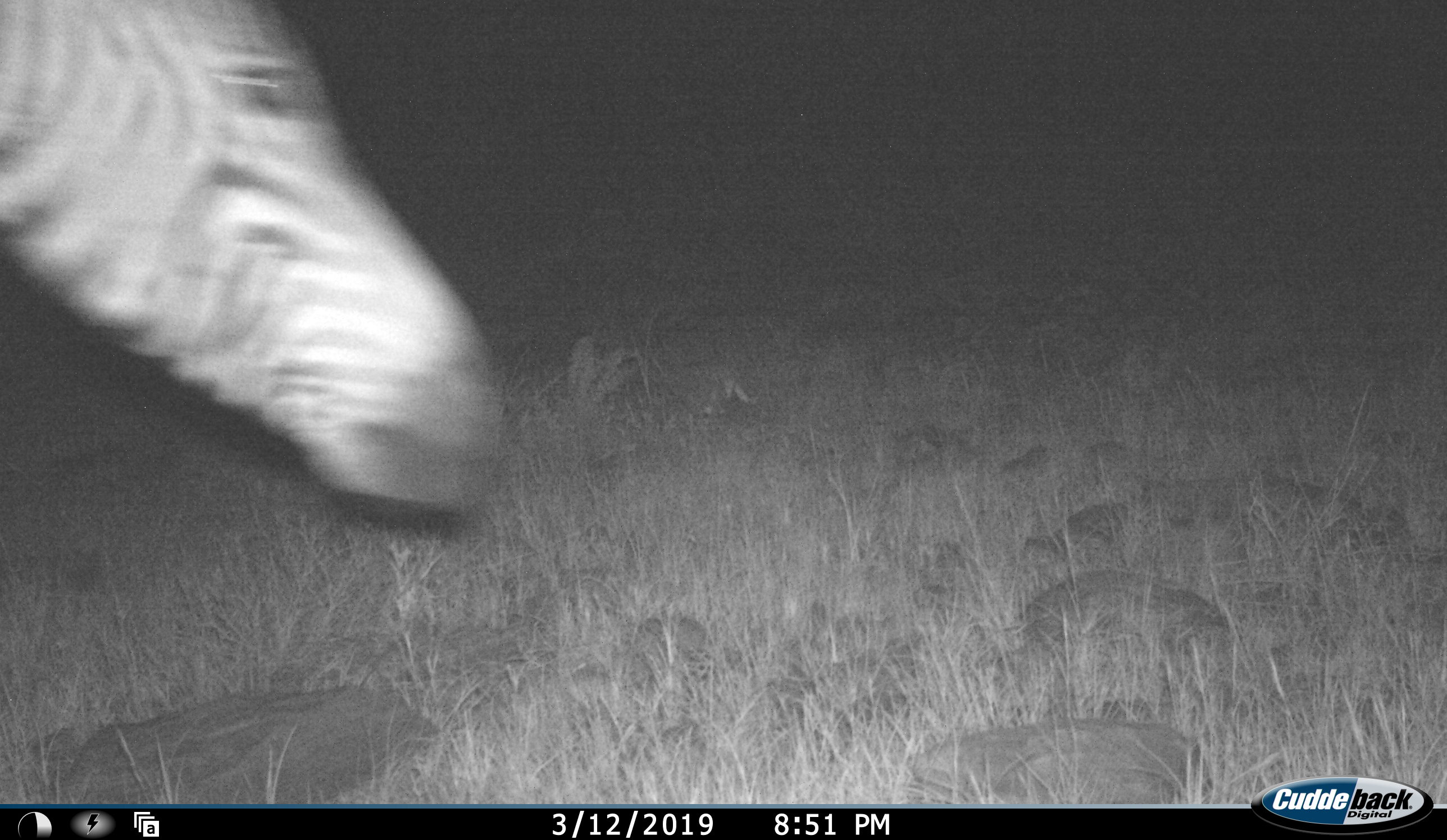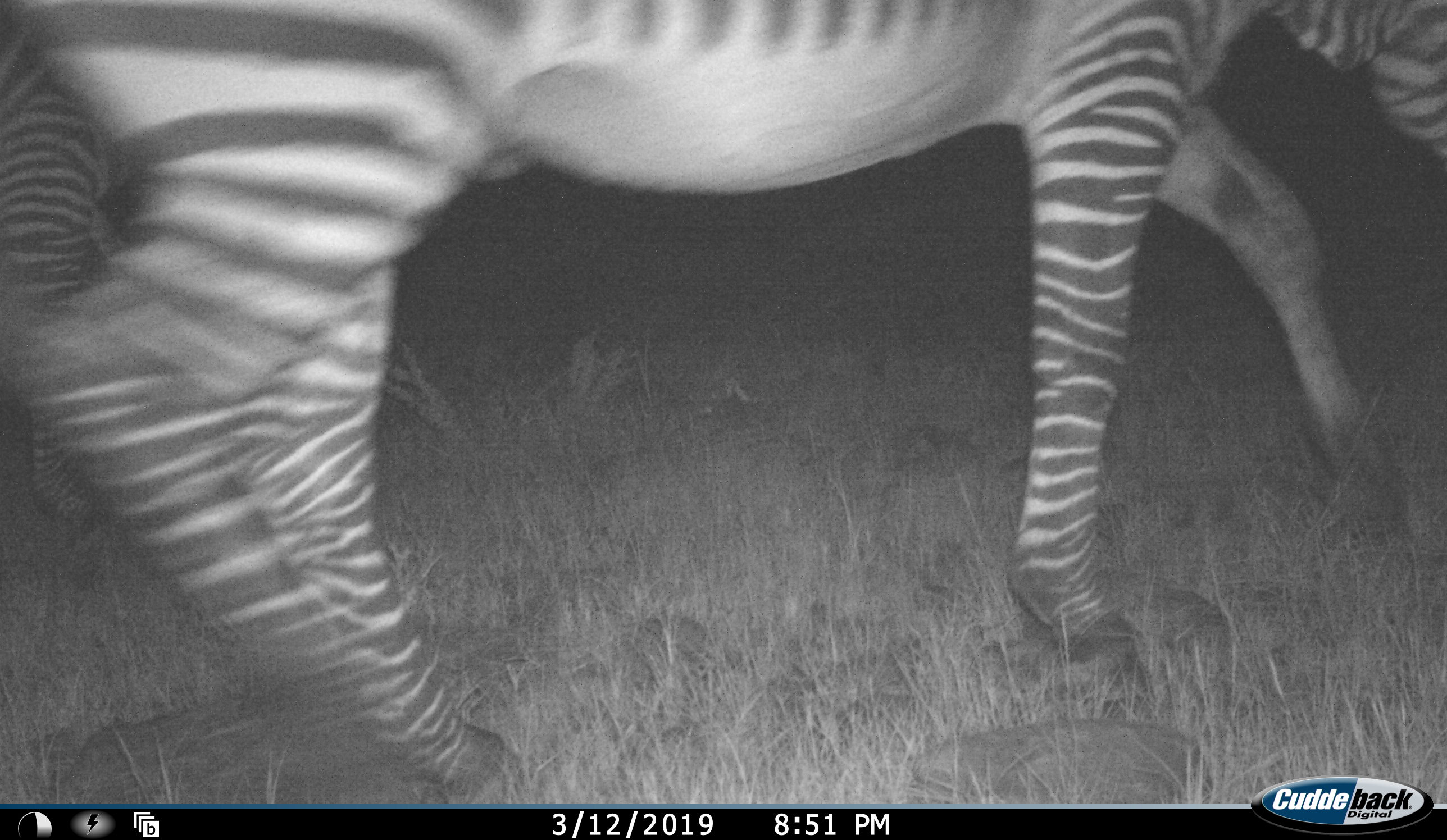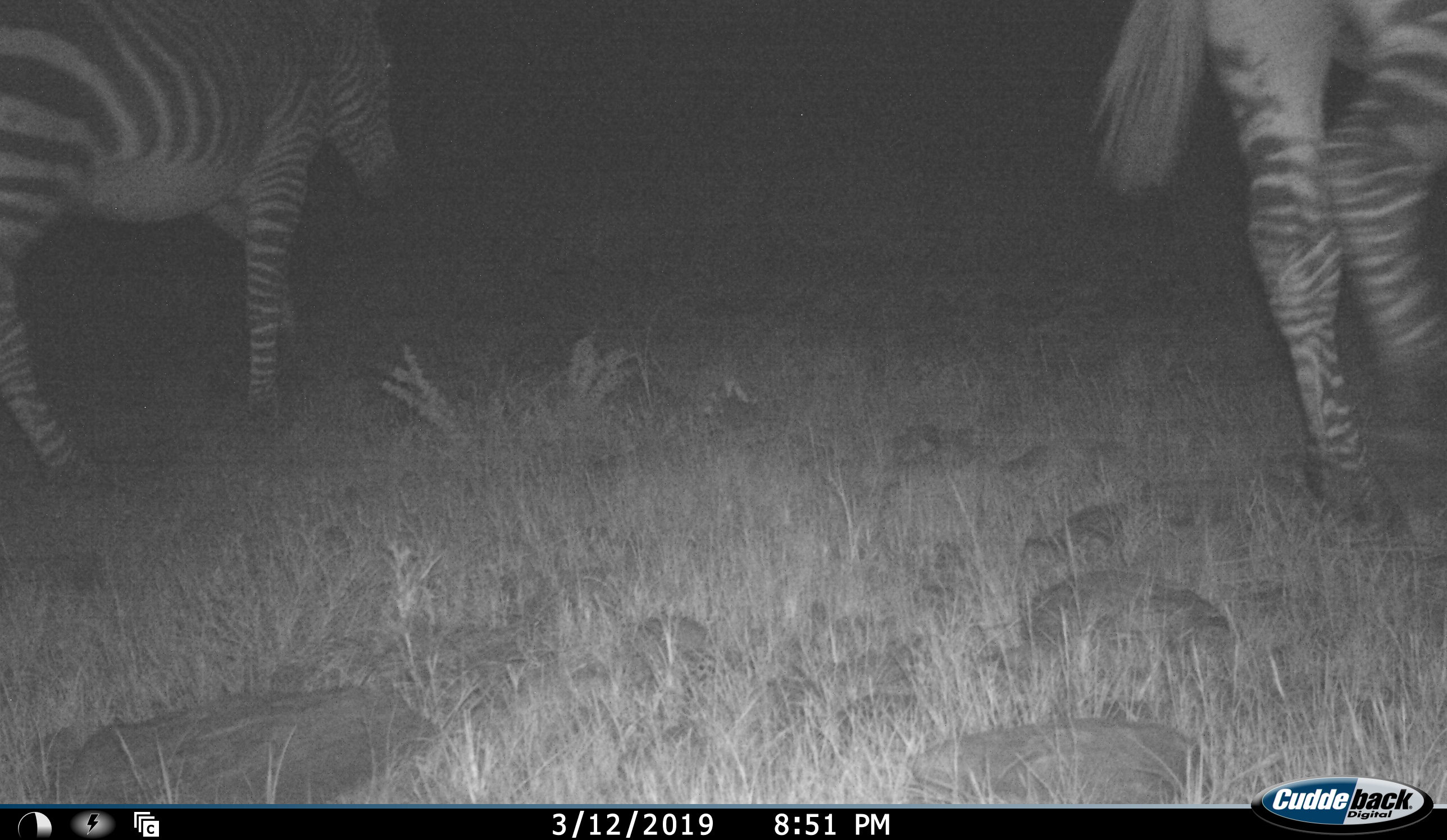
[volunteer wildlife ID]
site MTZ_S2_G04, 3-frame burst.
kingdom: Animalia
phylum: Chordata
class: Mammalia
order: Perissodactyla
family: Equidae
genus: Equus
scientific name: Equus zebra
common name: mountain zebra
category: zebramountain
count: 2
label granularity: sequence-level